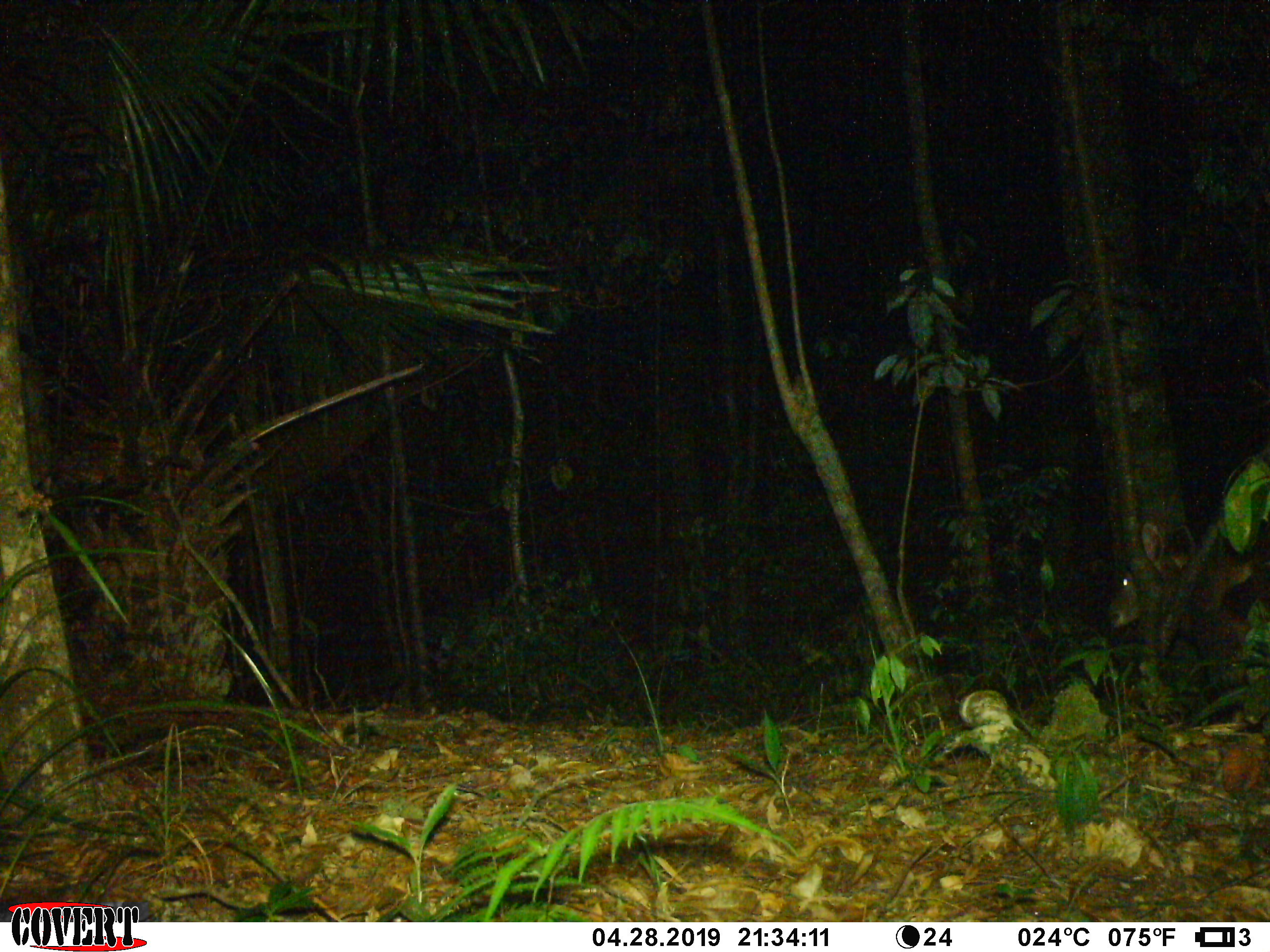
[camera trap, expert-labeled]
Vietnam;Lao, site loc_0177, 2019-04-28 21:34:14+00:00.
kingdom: Animalia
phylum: Chordata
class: Mammalia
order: Artiodactyla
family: Cervidae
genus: Rusa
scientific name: Rusa unicolor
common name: sambar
Sambar (Rusa unicolor). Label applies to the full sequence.